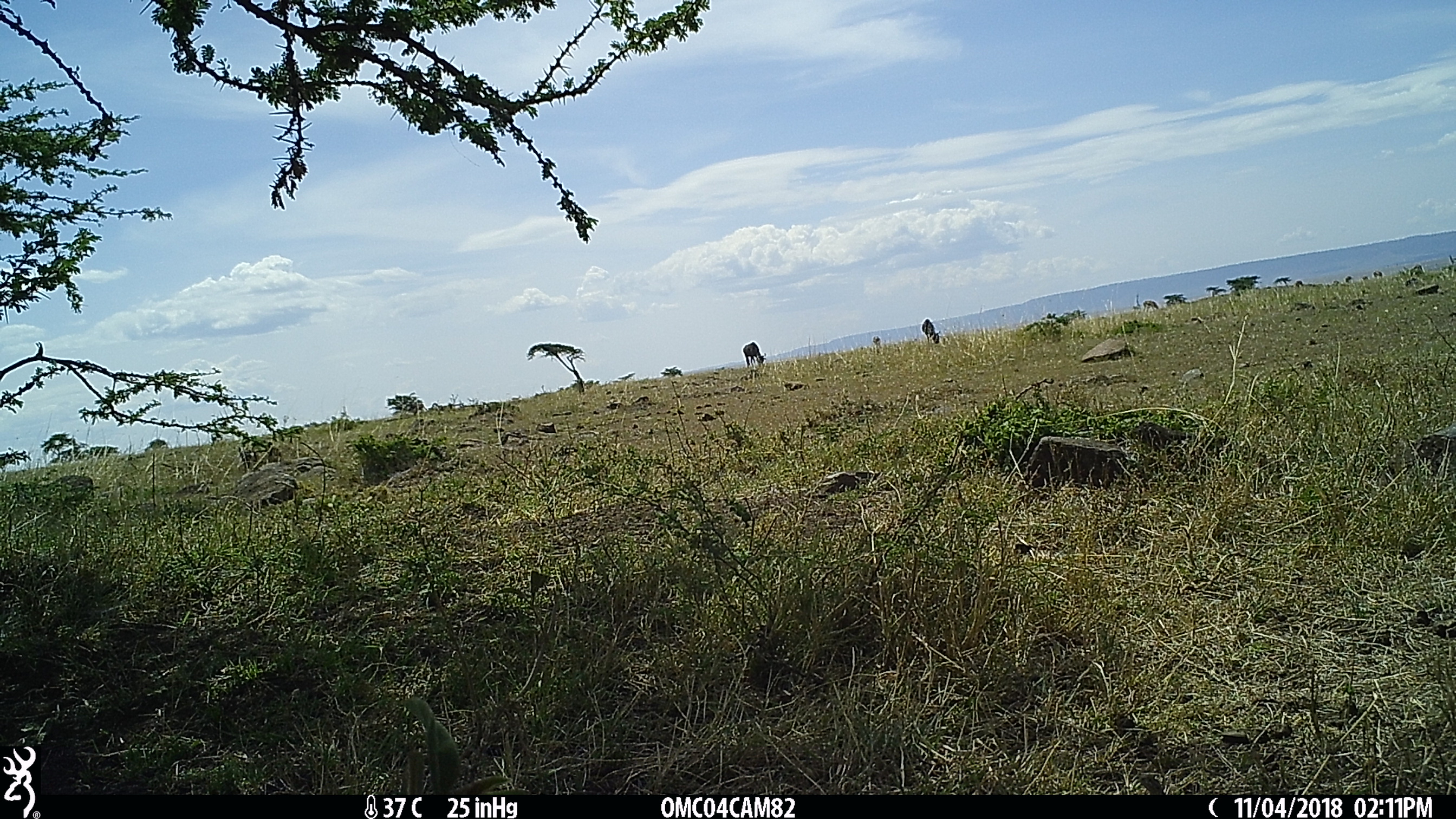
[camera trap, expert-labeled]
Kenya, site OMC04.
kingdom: Animalia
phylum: Chordata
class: Mammalia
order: Artiodactyla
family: Bovidae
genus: Connochaetes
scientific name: Connochaetes taurinus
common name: blue wildebeest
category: wildebeest